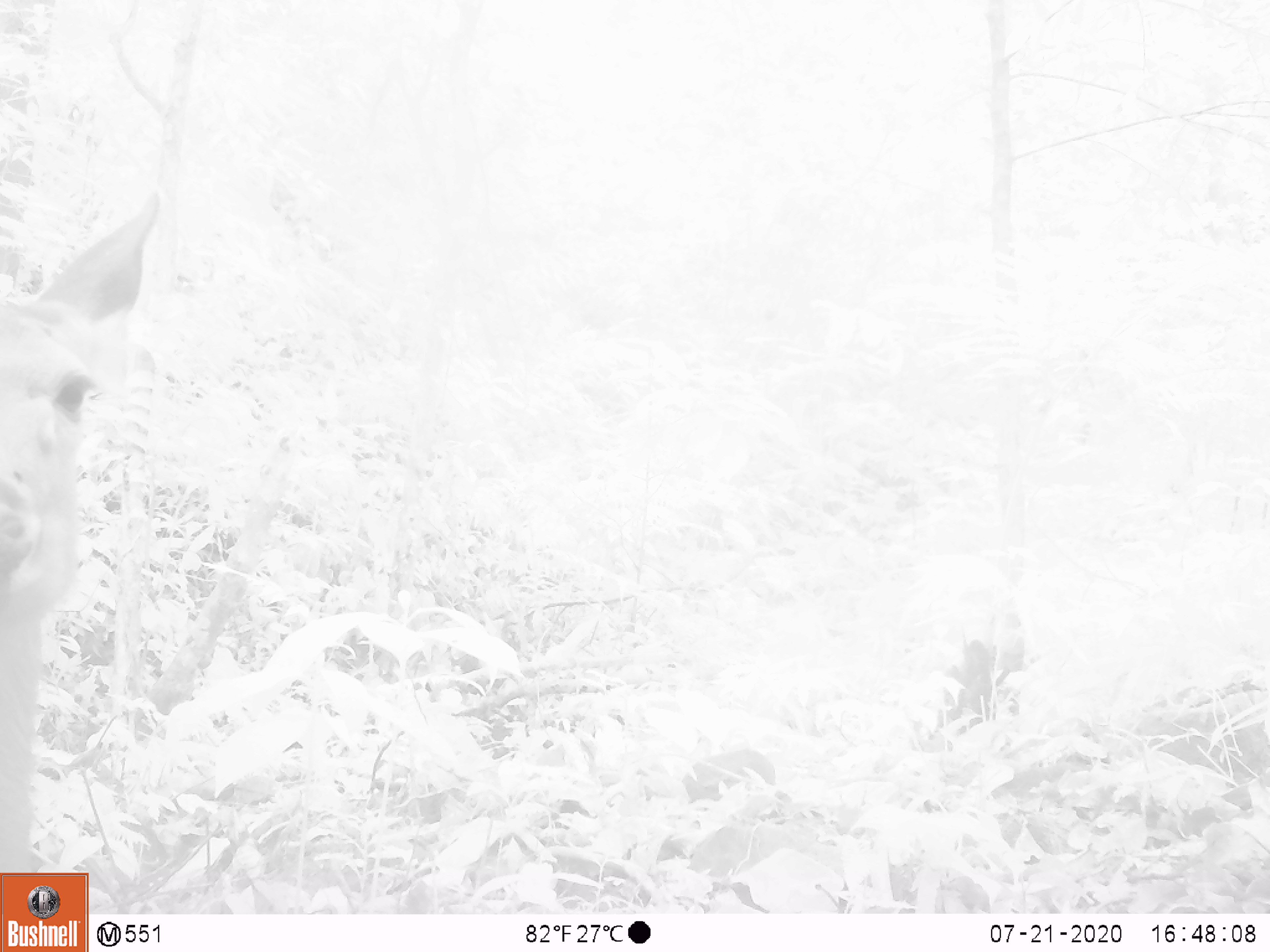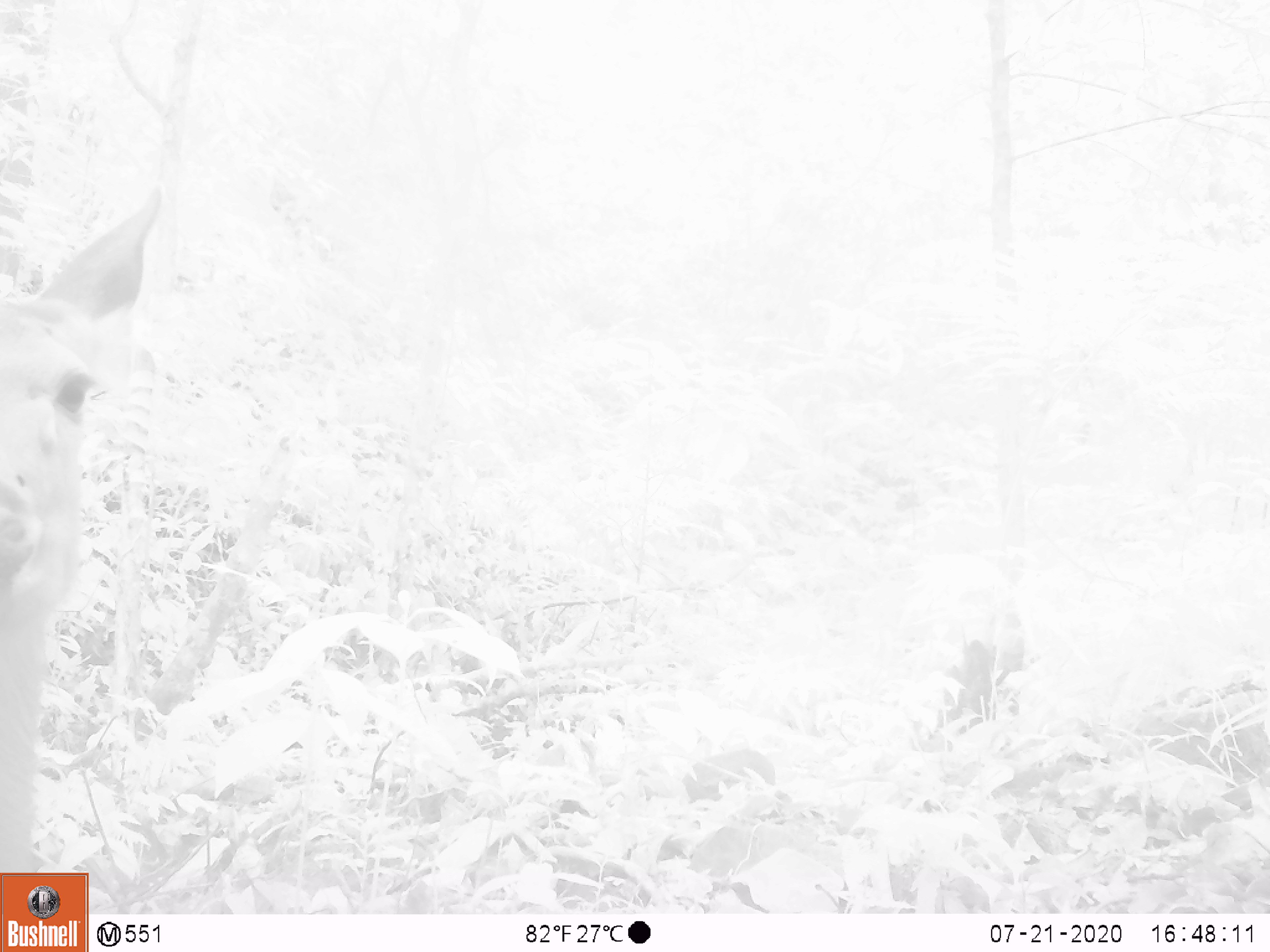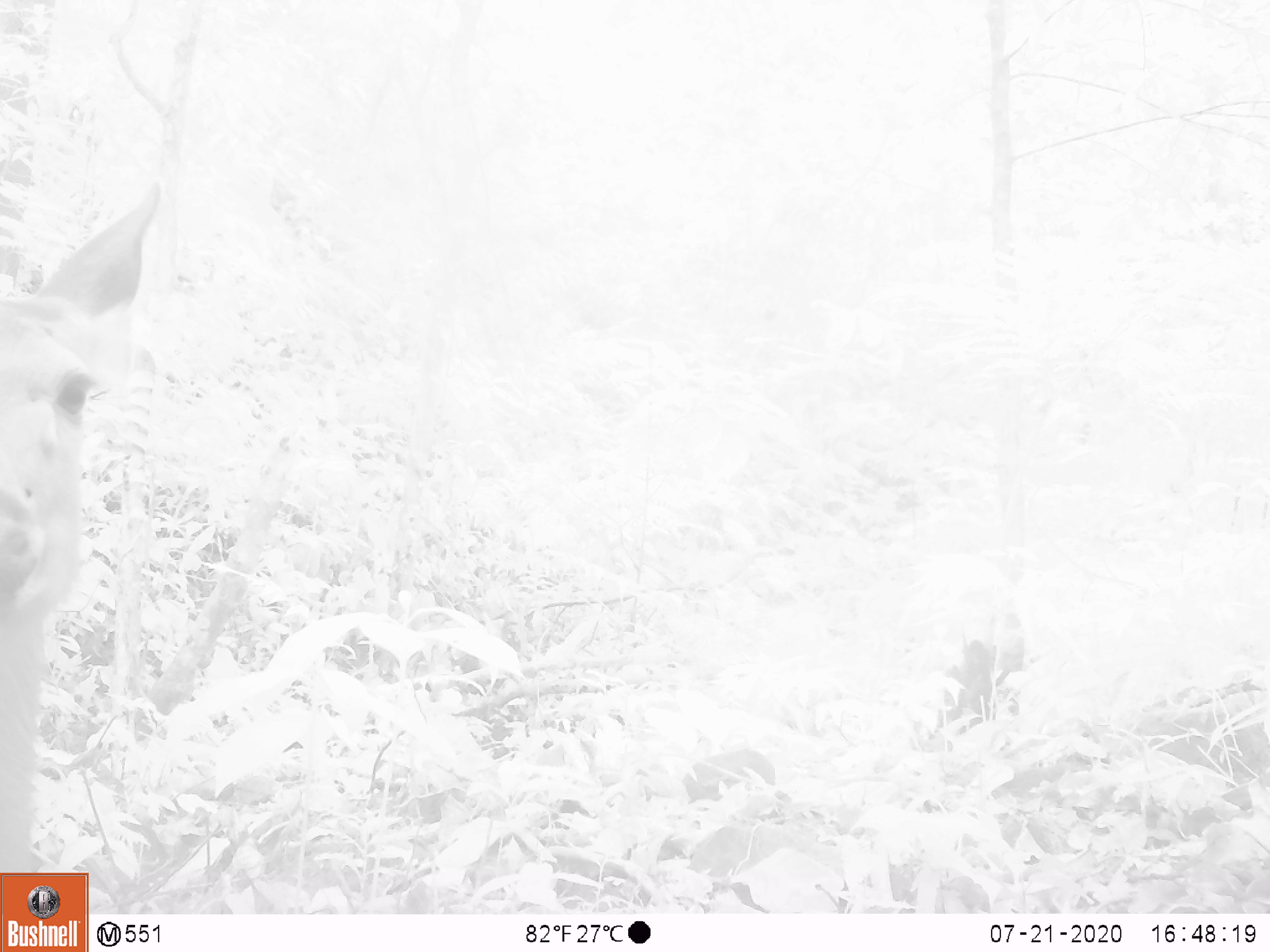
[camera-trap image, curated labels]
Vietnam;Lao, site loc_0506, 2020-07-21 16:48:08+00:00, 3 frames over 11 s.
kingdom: Animalia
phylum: Chordata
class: Mammalia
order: Artiodactyla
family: Cervidae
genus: Rusa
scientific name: Rusa unicolor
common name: sambar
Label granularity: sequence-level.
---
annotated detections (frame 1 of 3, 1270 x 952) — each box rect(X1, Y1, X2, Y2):
sambar: rect(1, 191, 160, 912)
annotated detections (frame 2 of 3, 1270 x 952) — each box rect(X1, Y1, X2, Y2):
sambar: rect(0, 180, 166, 910)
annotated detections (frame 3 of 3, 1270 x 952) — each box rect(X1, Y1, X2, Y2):
sambar: rect(0, 136, 165, 916)